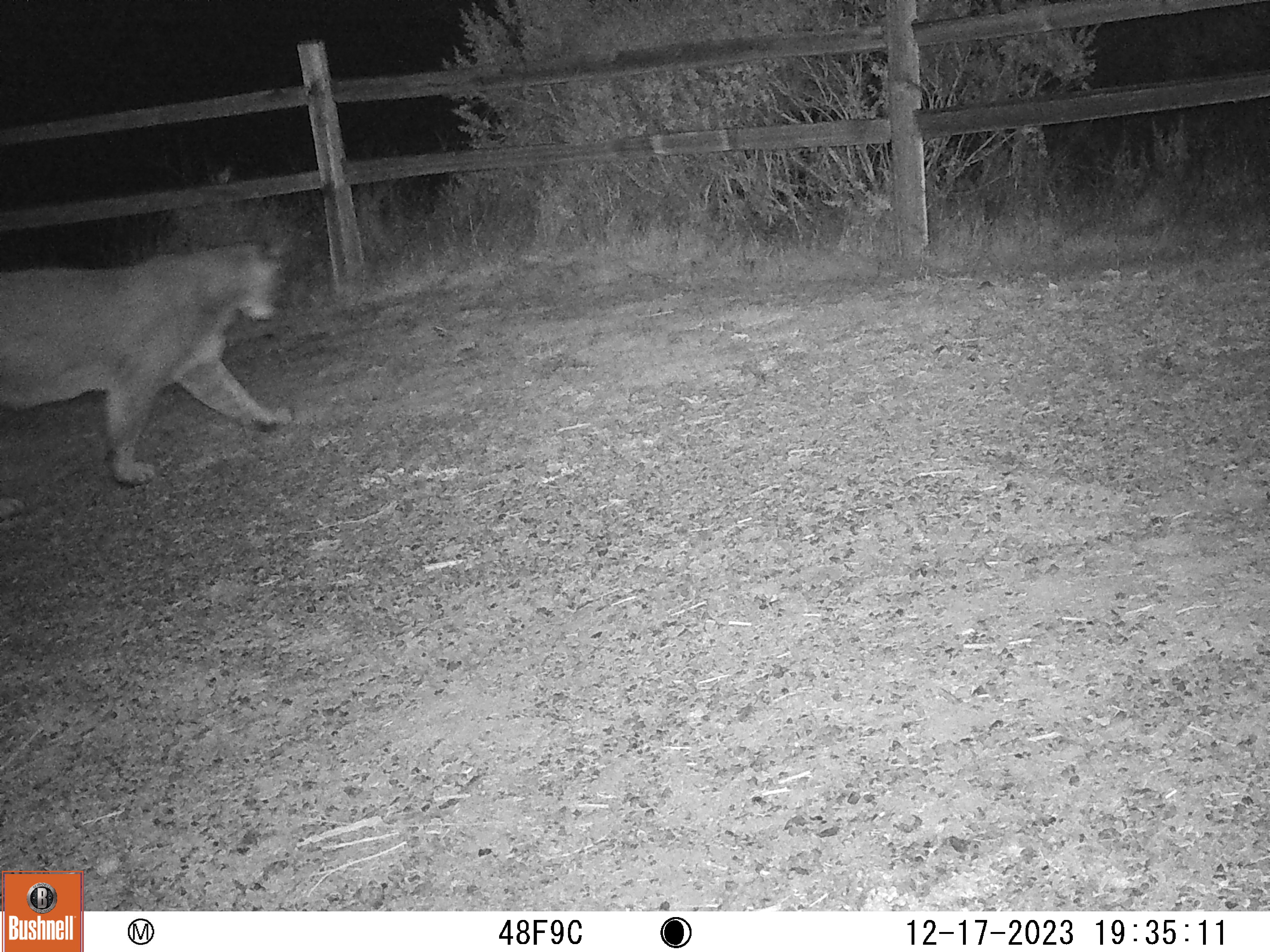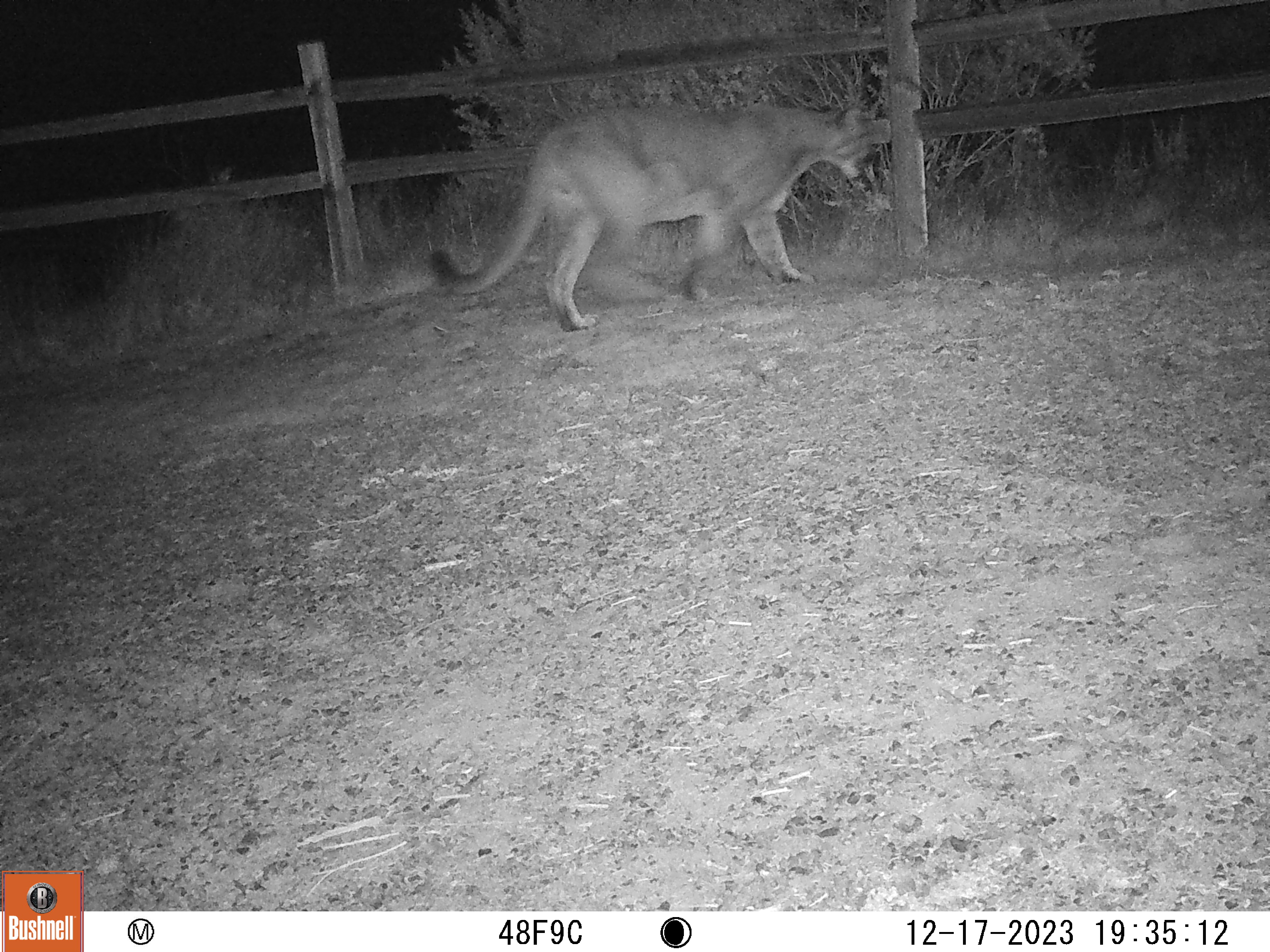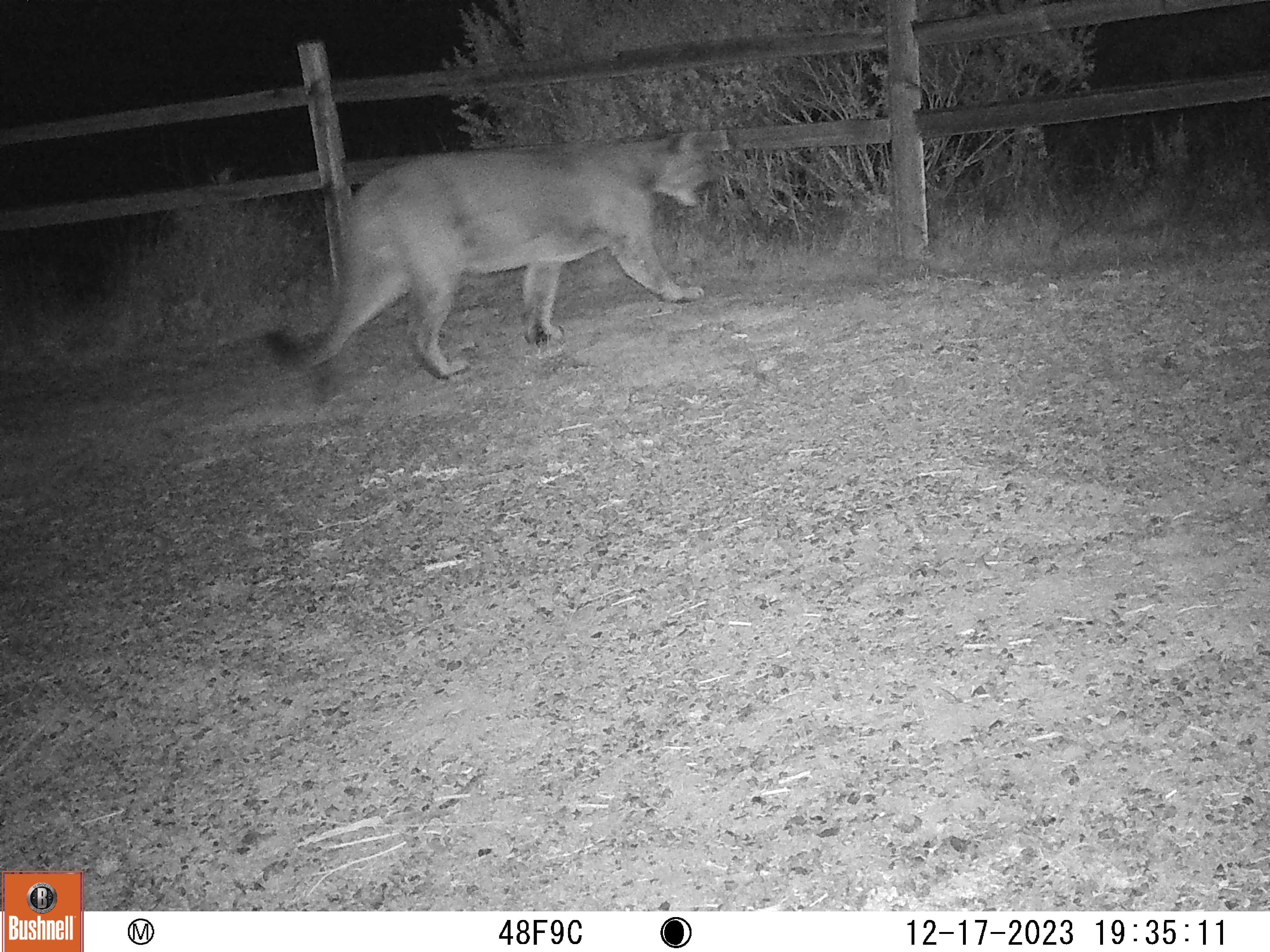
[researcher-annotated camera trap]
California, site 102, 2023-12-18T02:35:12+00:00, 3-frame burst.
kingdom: Animalia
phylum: Chordata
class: Mammalia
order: Carnivora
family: Felidae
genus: Puma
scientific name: Puma concolor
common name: puma